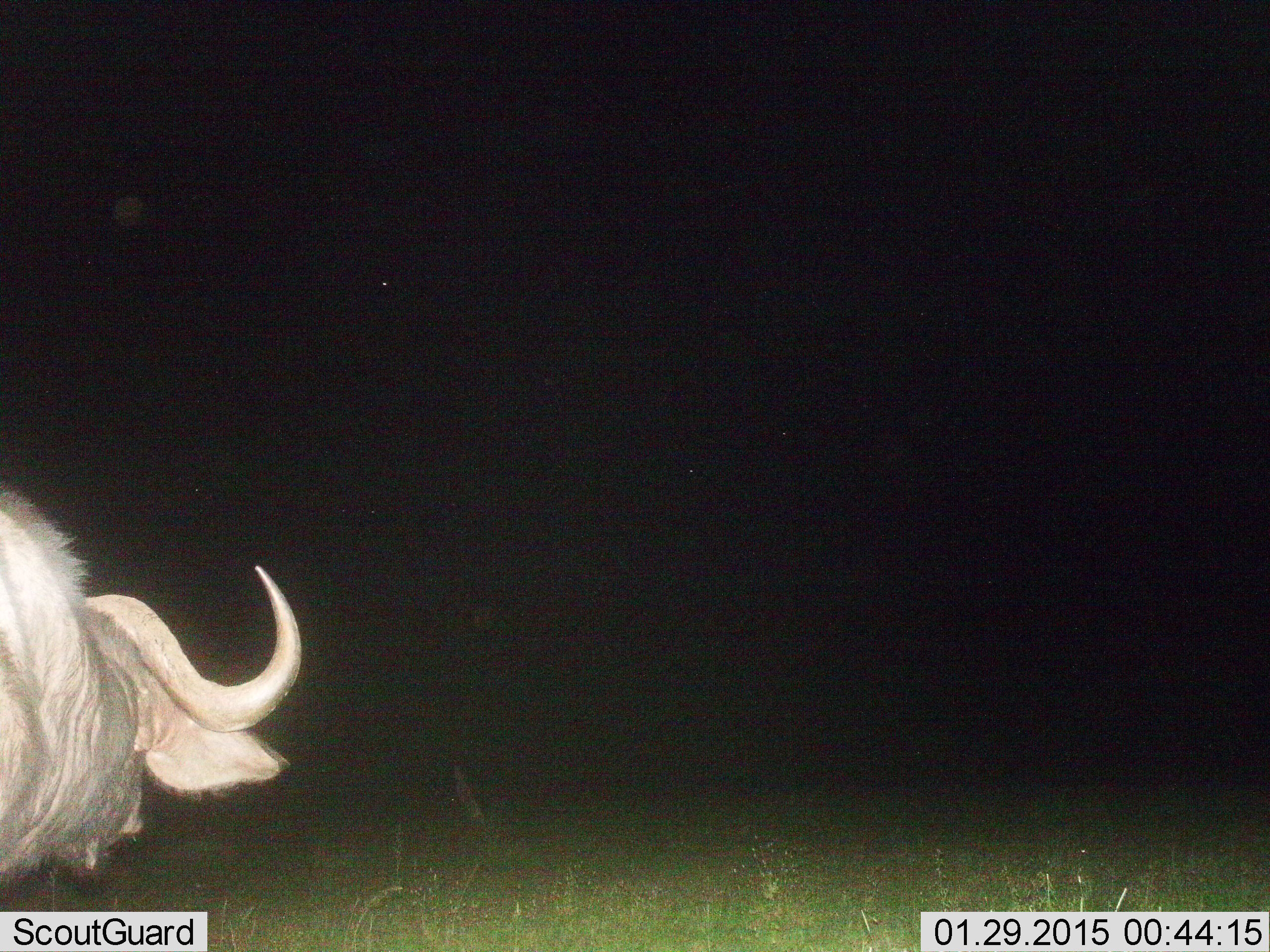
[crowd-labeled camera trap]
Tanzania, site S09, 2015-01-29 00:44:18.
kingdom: Animalia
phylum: Chordata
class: Mammalia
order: Artiodactyla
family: Bovidae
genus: Syncerus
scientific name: Syncerus caffer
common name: cape buffalo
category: buffalo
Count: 1.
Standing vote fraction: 50%.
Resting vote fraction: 0%.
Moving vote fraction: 50%.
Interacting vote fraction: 0%.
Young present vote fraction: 0%.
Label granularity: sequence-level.